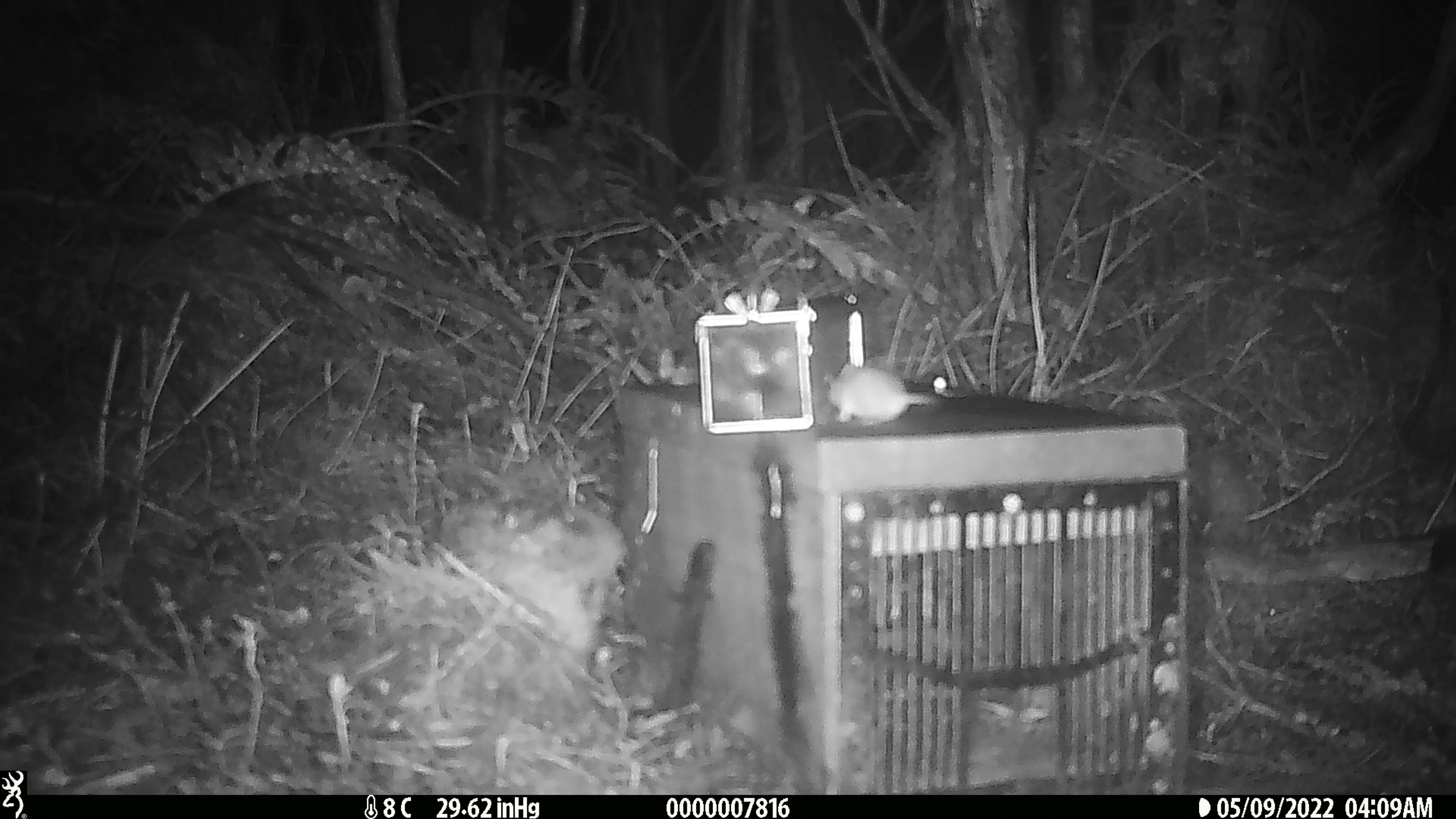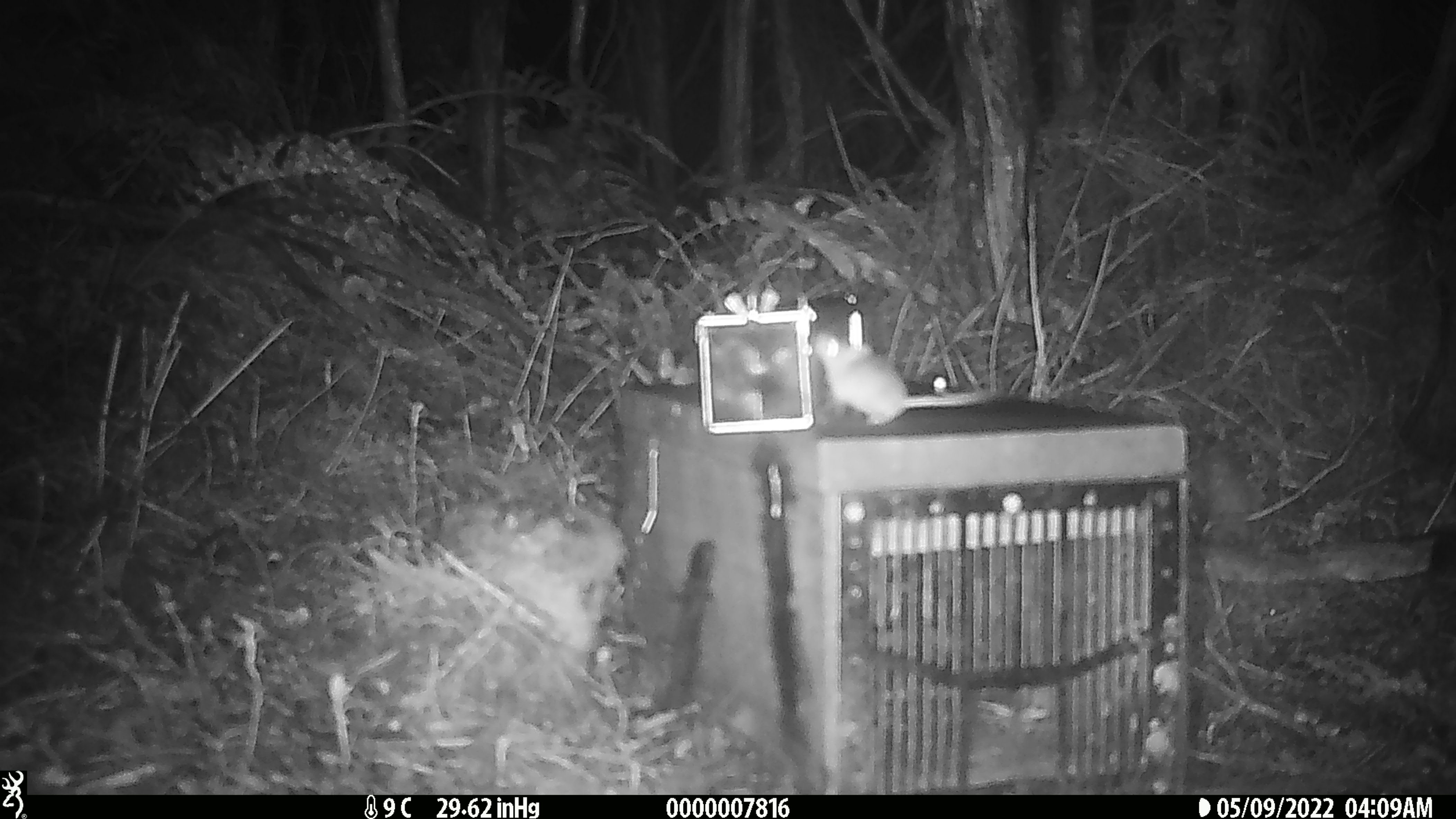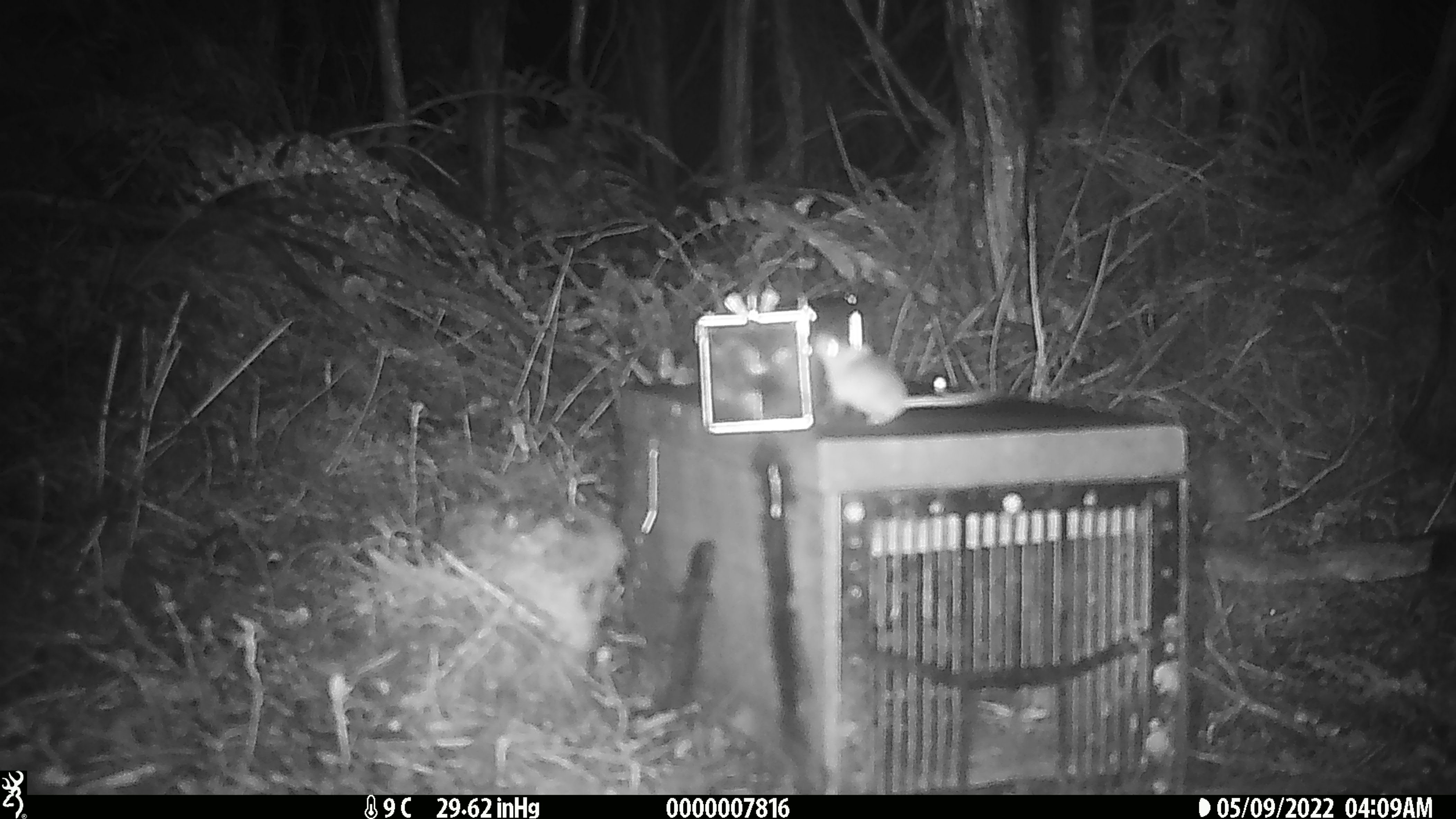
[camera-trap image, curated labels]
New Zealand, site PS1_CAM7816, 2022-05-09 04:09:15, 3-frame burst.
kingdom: Animalia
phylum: Chordata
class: Mammalia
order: Rodentia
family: Muridae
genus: Mus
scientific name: Mus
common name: mouse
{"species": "mouse (Mus)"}